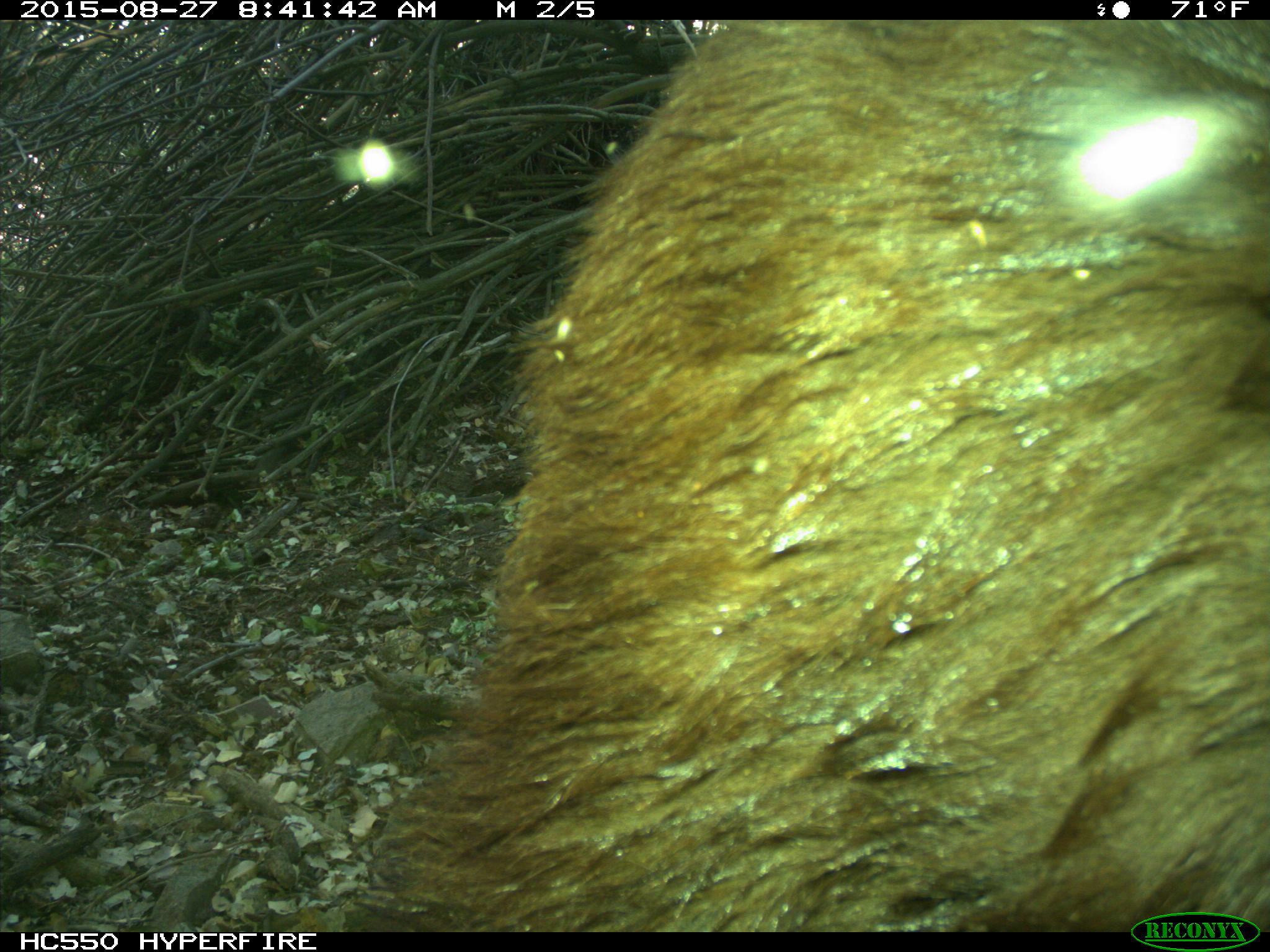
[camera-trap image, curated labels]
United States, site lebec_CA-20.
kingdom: Animalia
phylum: Chordata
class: Mammalia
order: Carnivora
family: Ursidae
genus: Ursus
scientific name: Ursus americanus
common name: american black bear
Ursus americanus (american black bear).